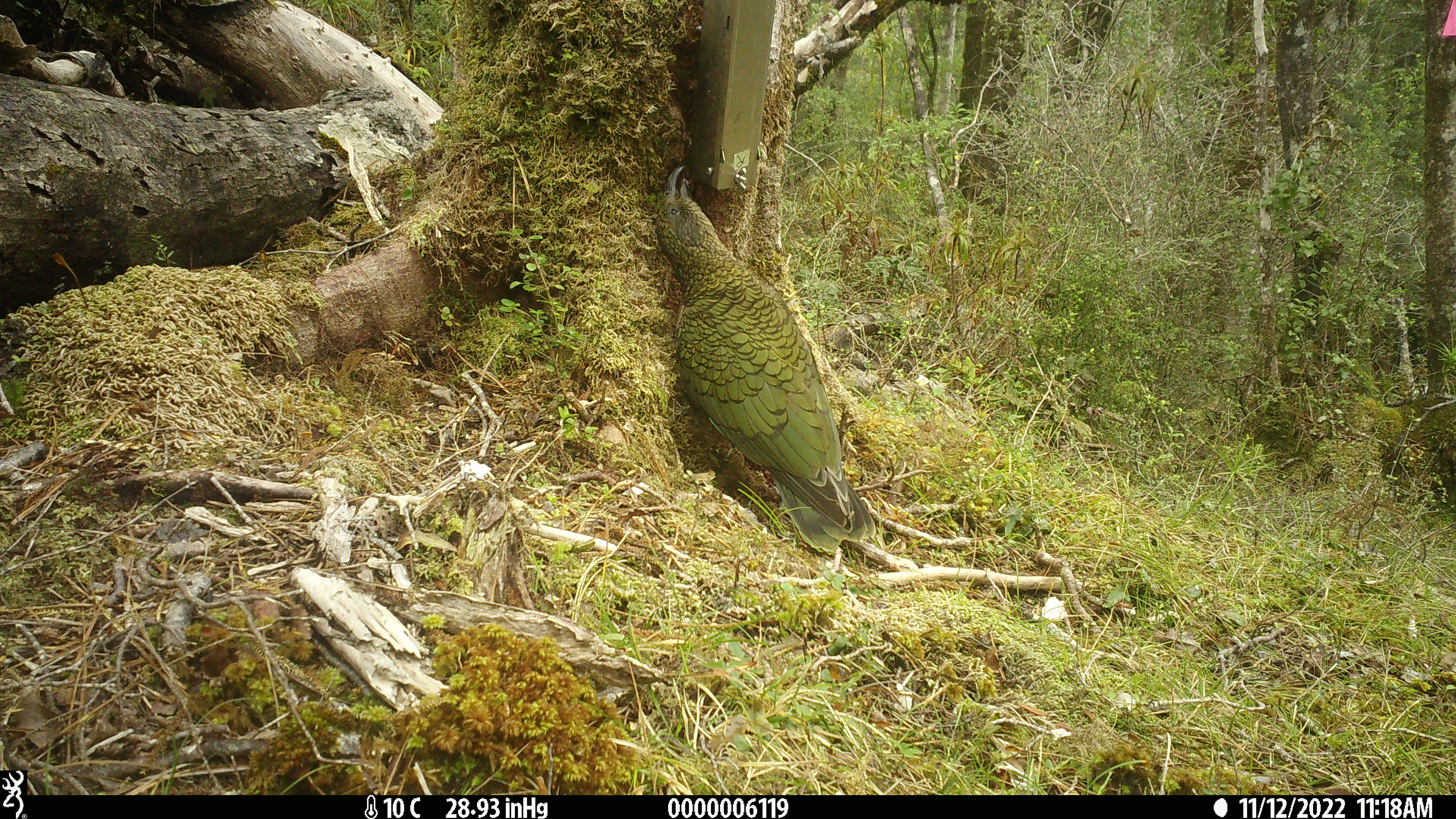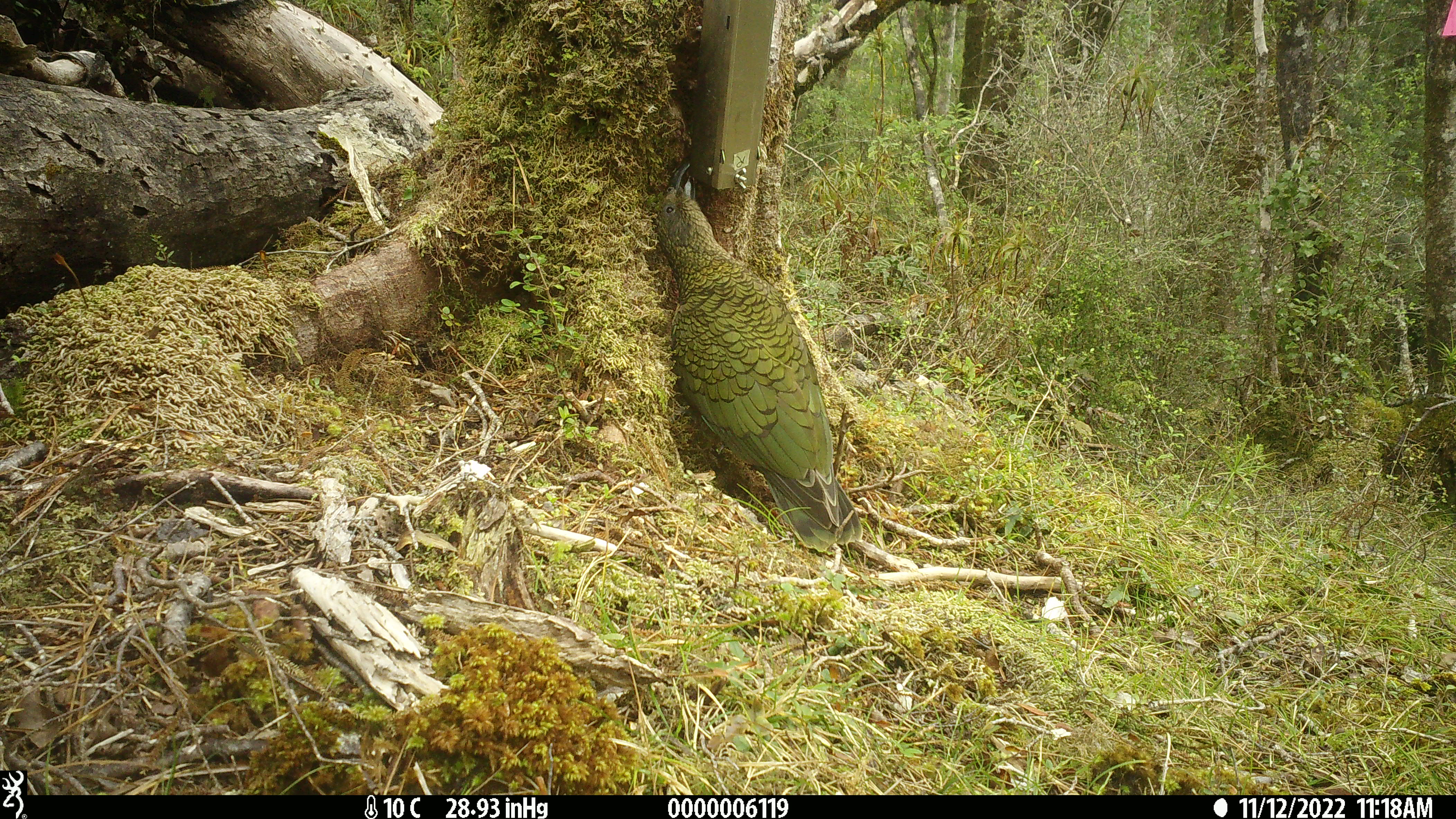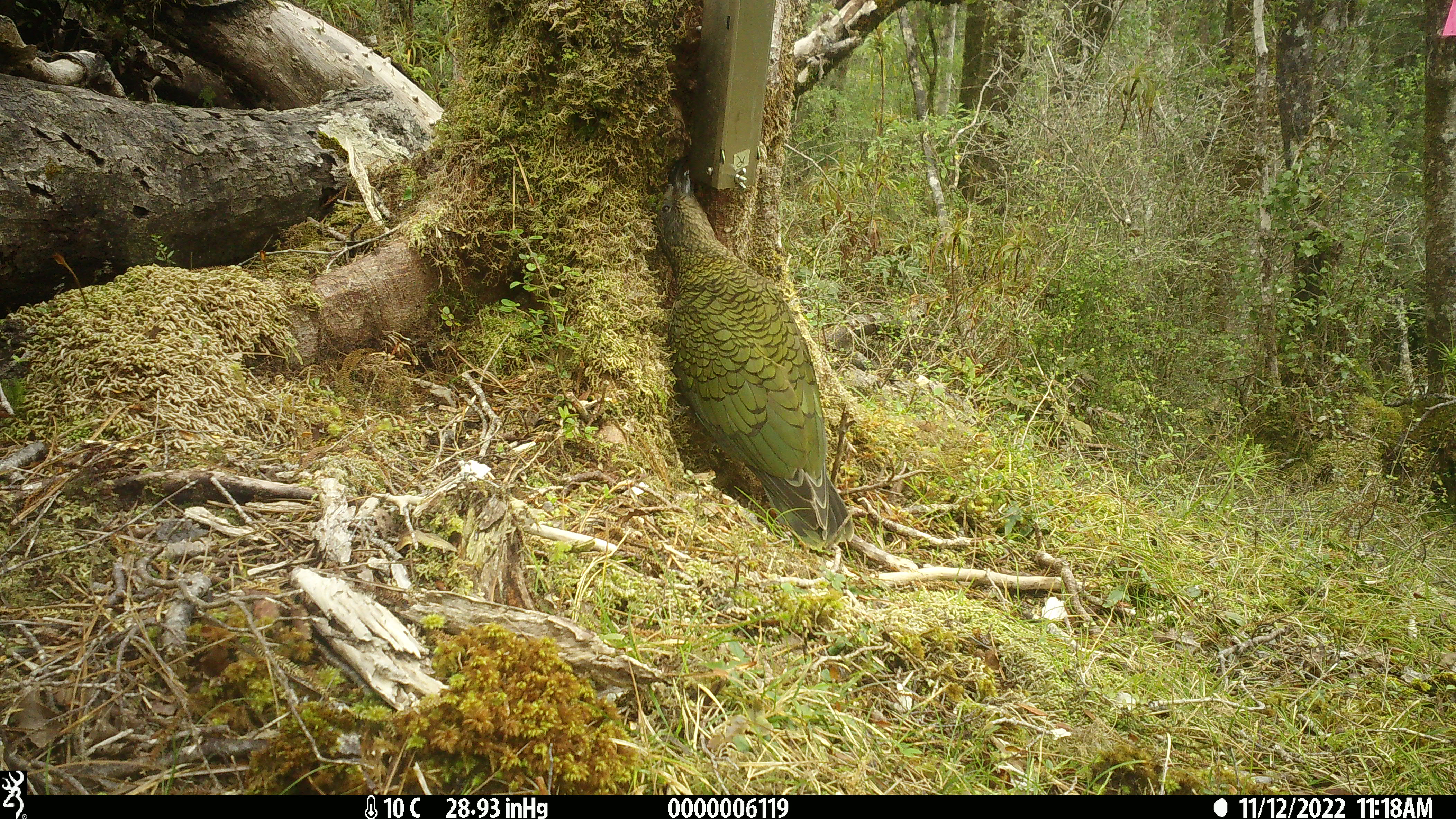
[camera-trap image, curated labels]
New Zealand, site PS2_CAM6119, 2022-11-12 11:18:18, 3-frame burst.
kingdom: Animalia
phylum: Chordata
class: Aves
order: Psittaciformes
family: Strigopidae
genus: Nestor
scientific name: Nestor notabilis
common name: kea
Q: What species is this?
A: Kea (Nestor notabilis).